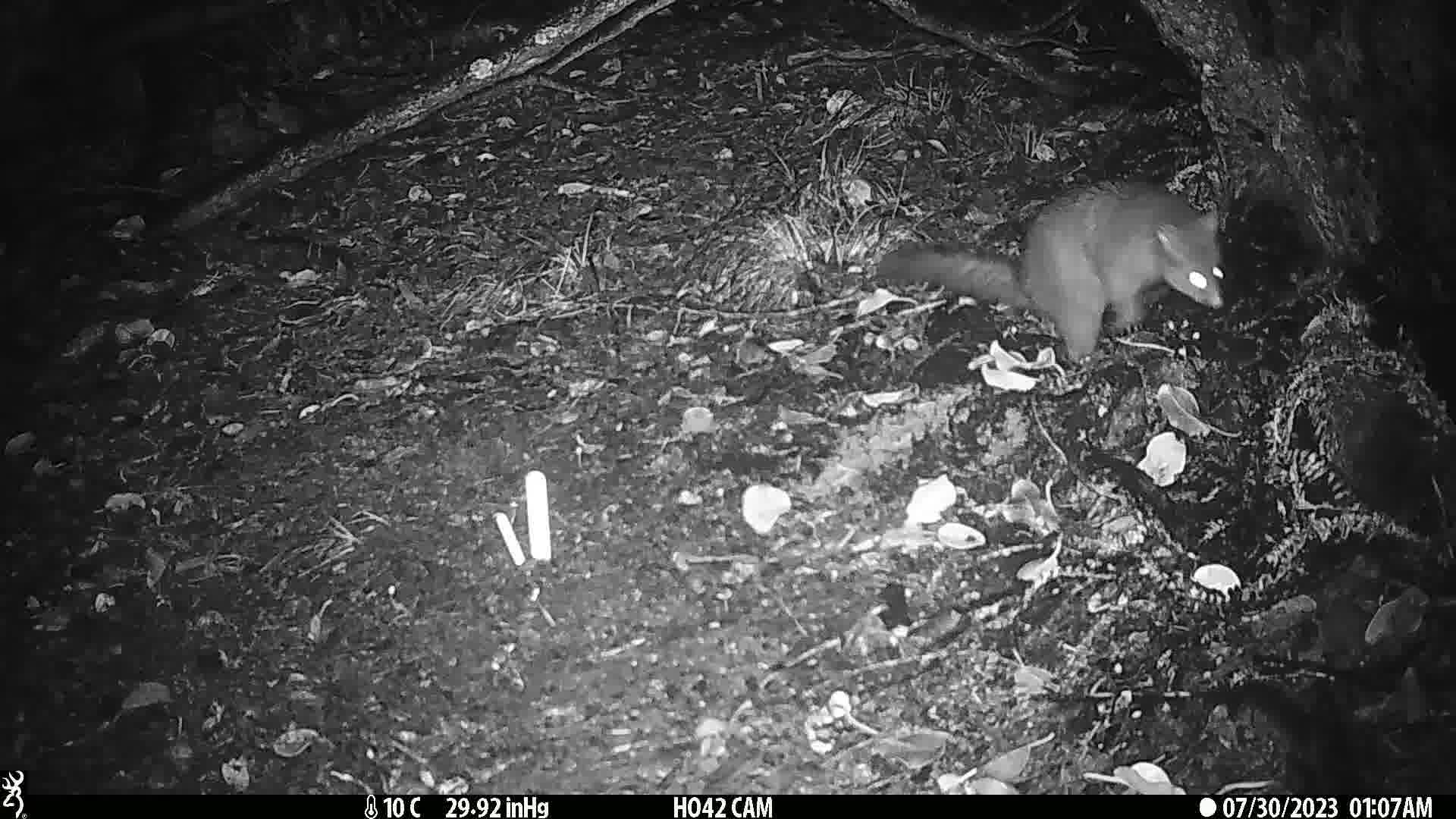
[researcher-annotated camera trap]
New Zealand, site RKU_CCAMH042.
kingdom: Animalia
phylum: Chordata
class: Mammalia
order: Diprotodontia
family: Phalangeridae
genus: Trichosurus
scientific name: Trichosurus vulpecula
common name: common brushtail possum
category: possum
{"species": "possum (common brushtail possum) (Trichosurus vulpecula)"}